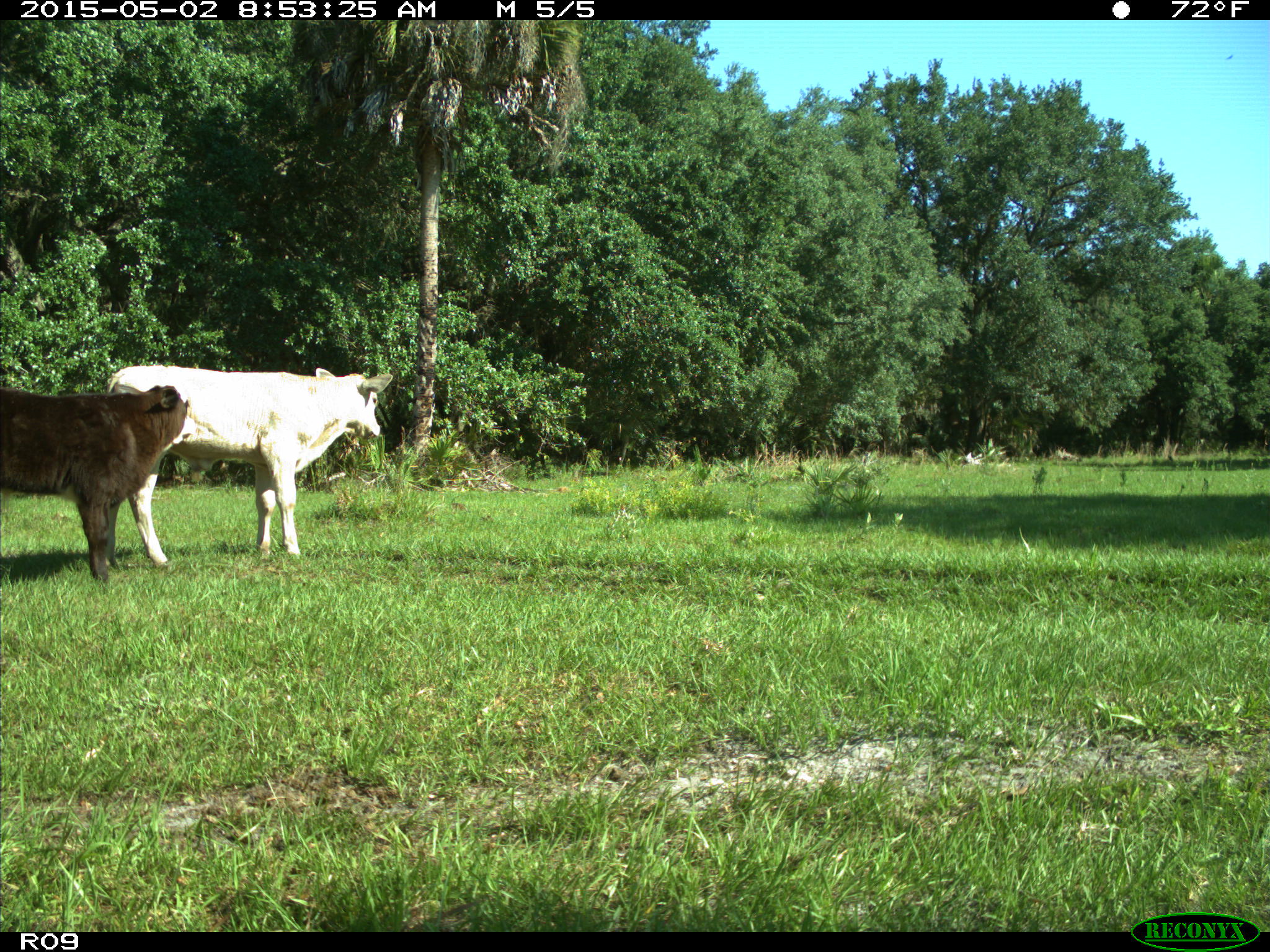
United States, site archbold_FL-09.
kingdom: Animalia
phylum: Chordata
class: Mammalia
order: Artiodactyla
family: Bovidae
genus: Bos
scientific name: Bos taurus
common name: domestic cow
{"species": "Bos taurus (domestic cow)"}